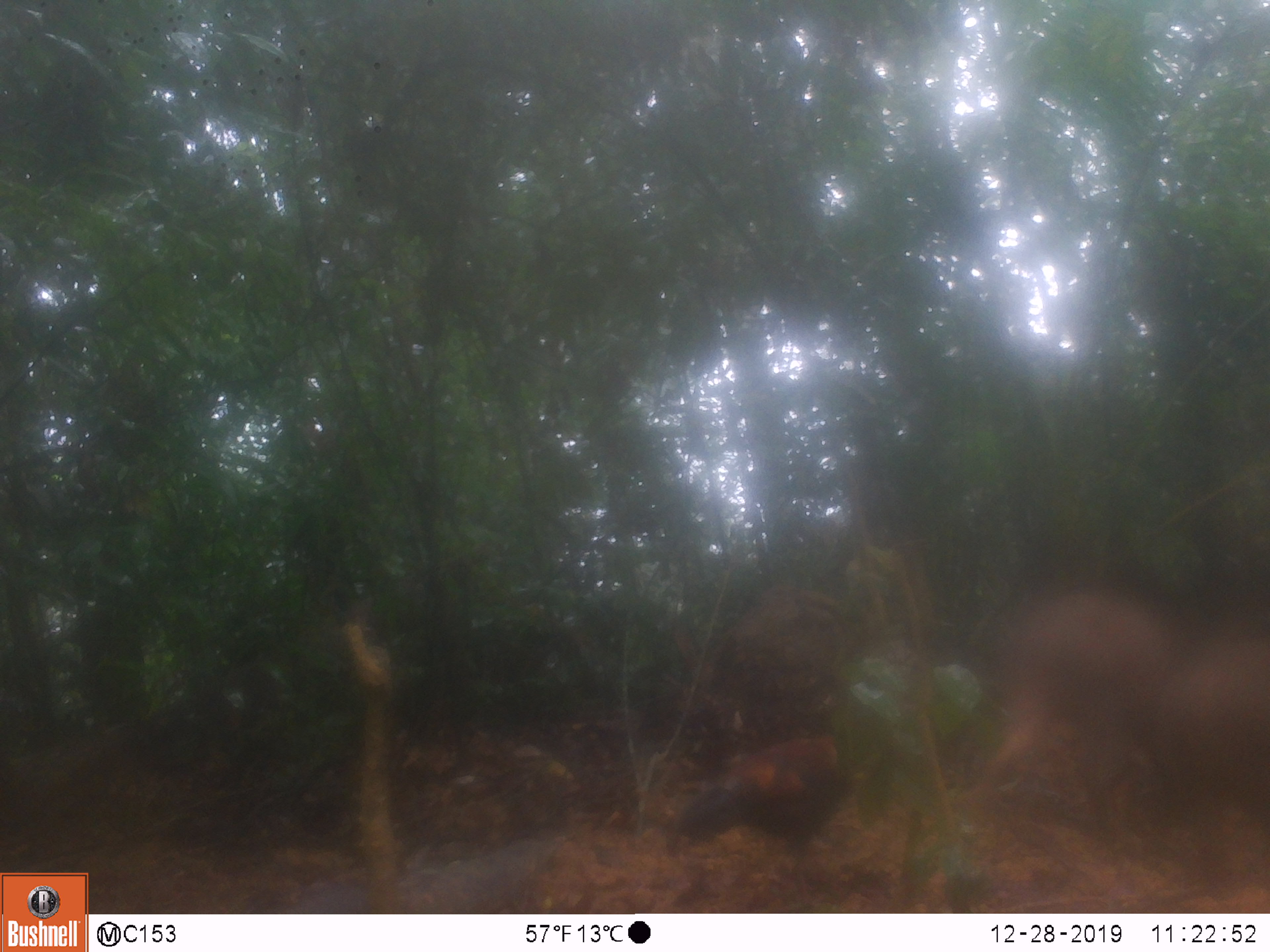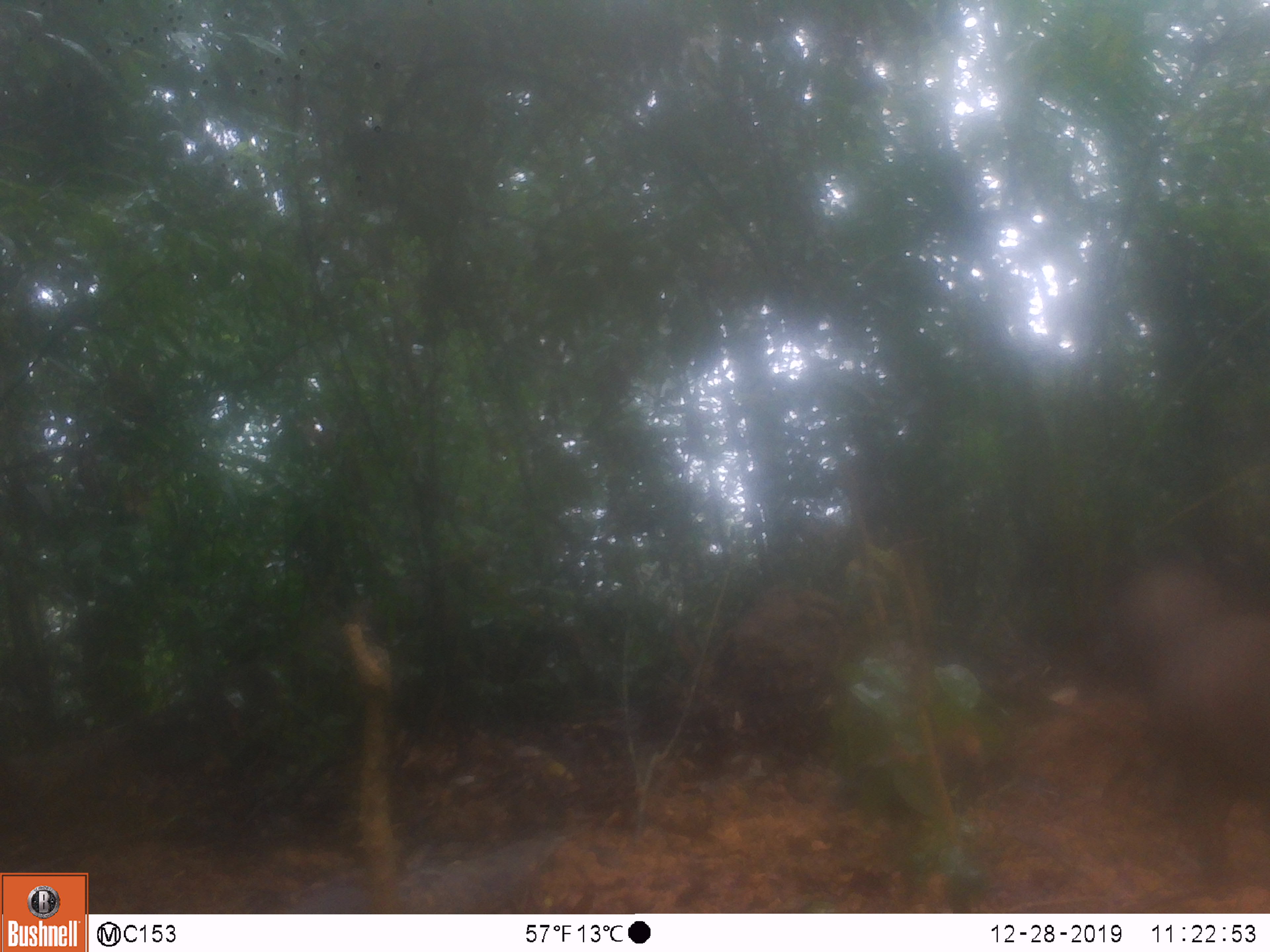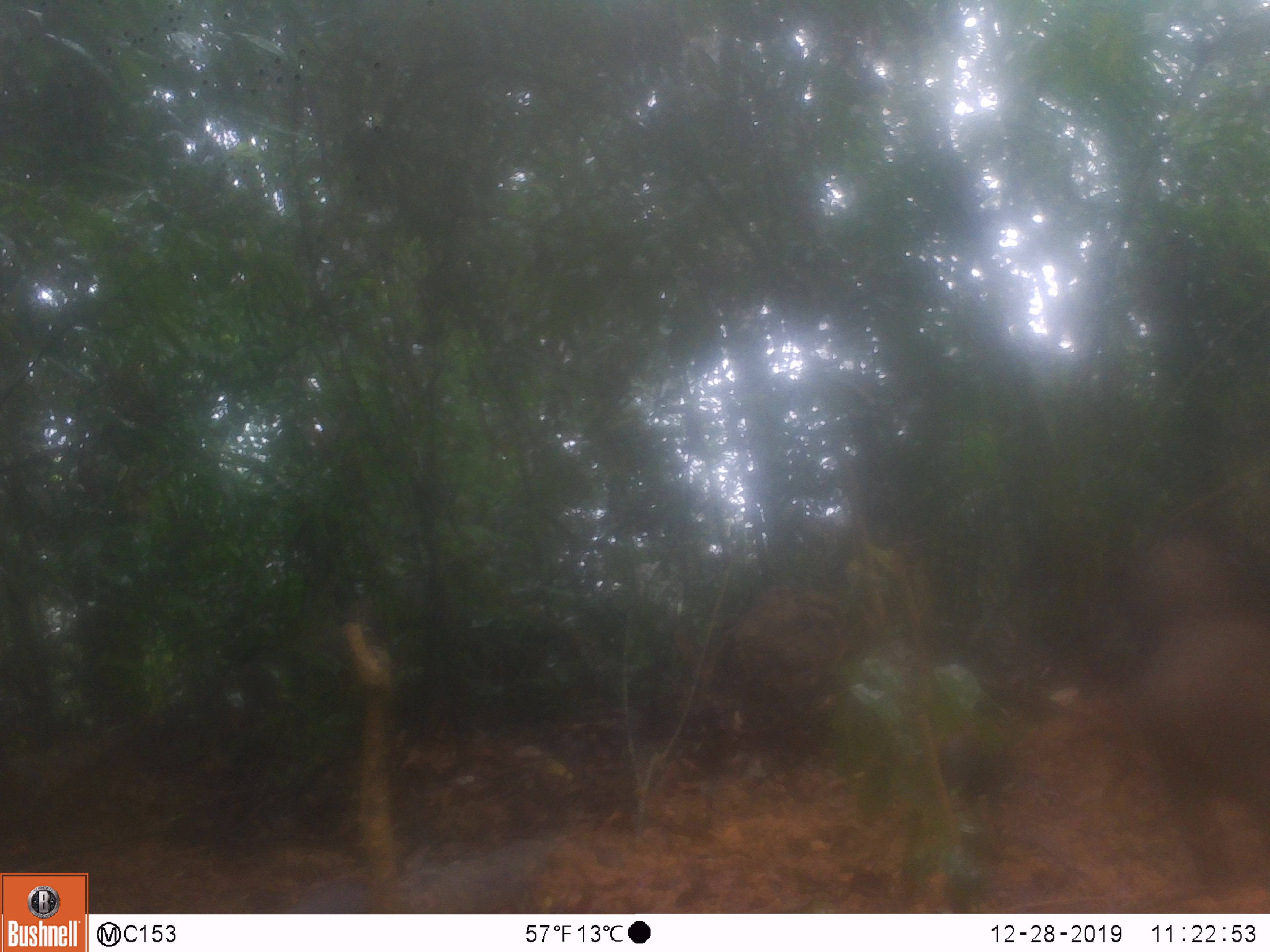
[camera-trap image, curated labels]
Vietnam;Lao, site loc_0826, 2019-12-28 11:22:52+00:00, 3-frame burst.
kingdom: Animalia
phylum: Chordata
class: Mammalia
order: Artiodactyla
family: Suidae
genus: Sus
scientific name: Sus scrofa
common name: eurasian wild pig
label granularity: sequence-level